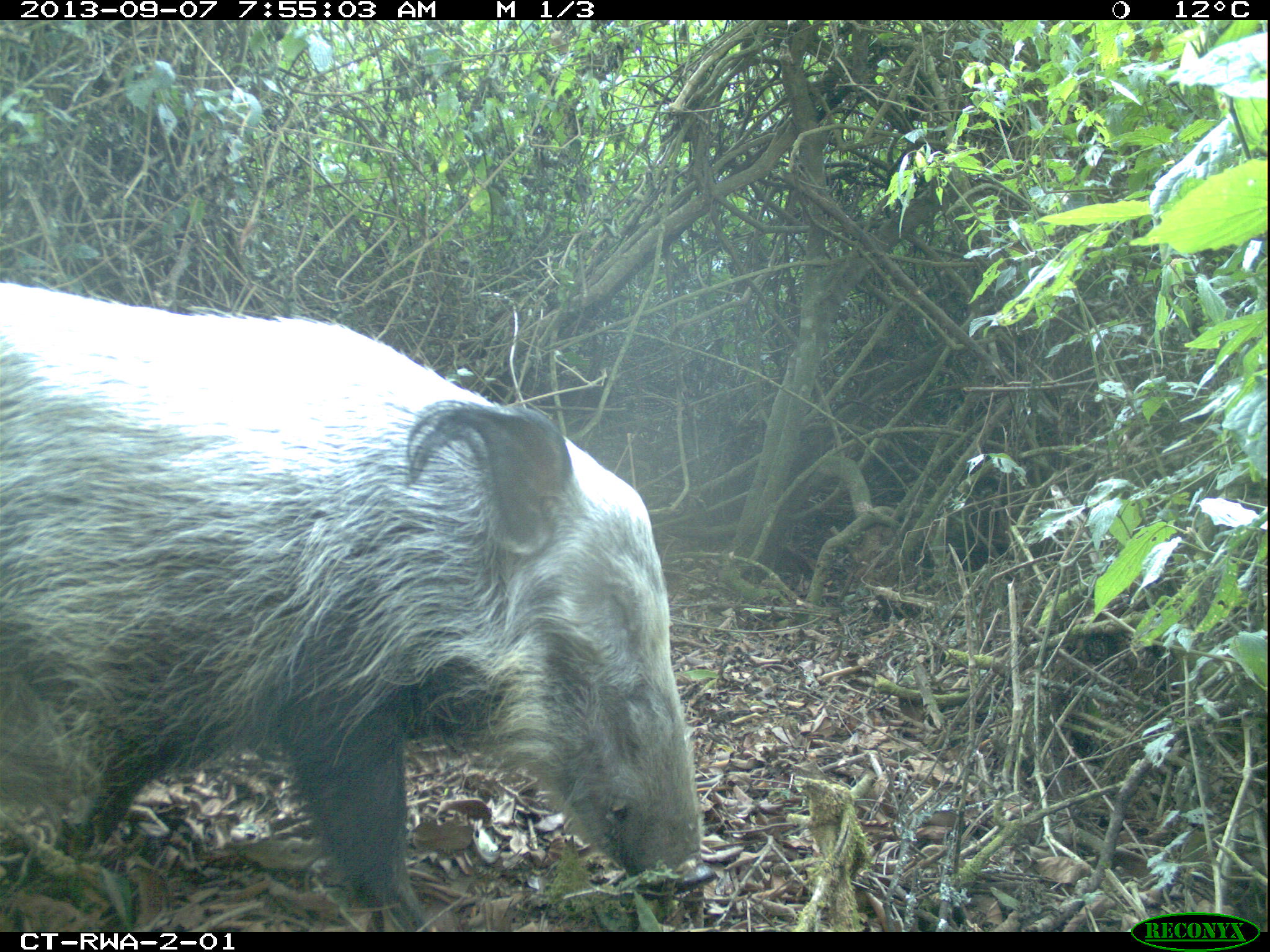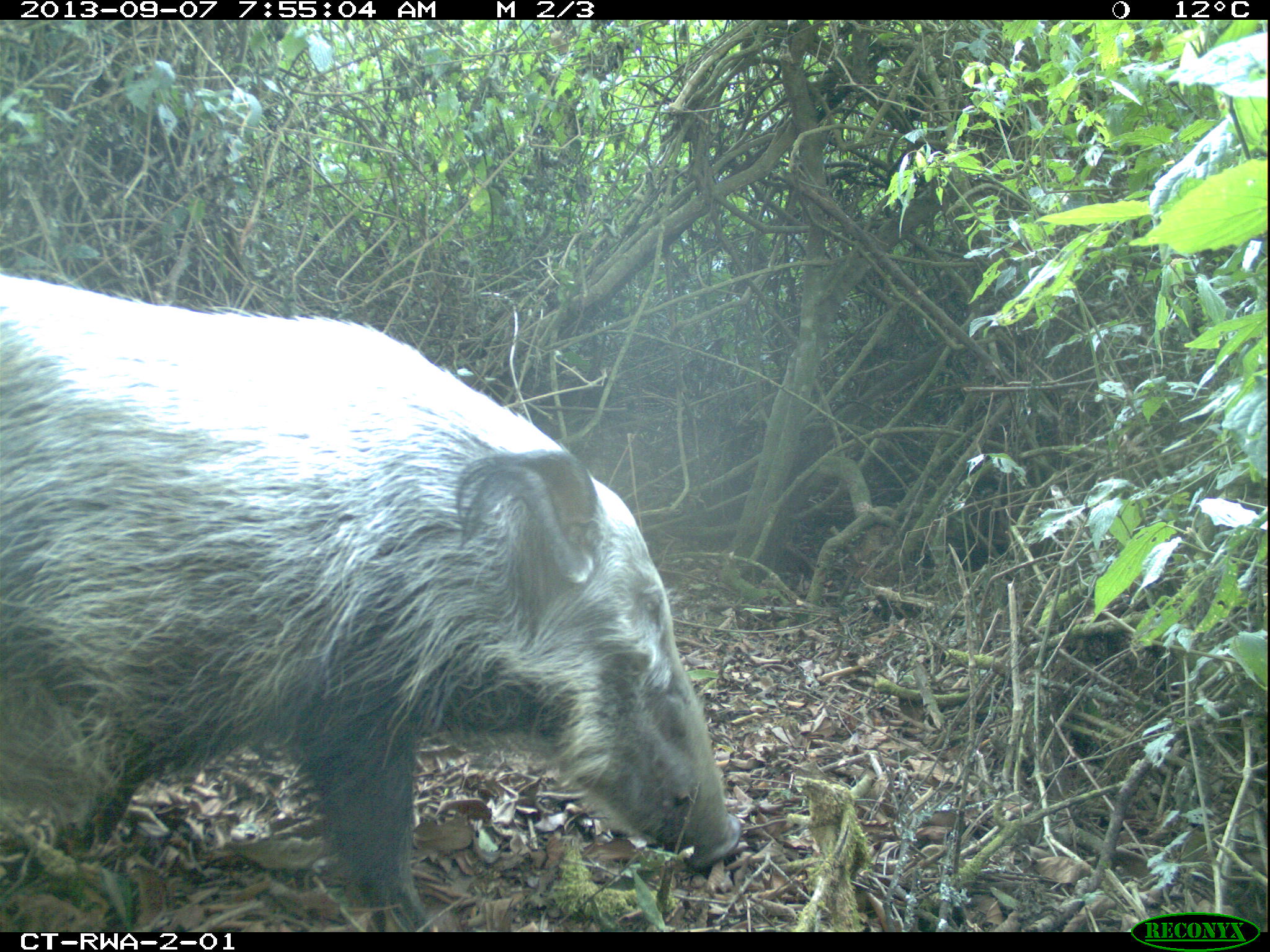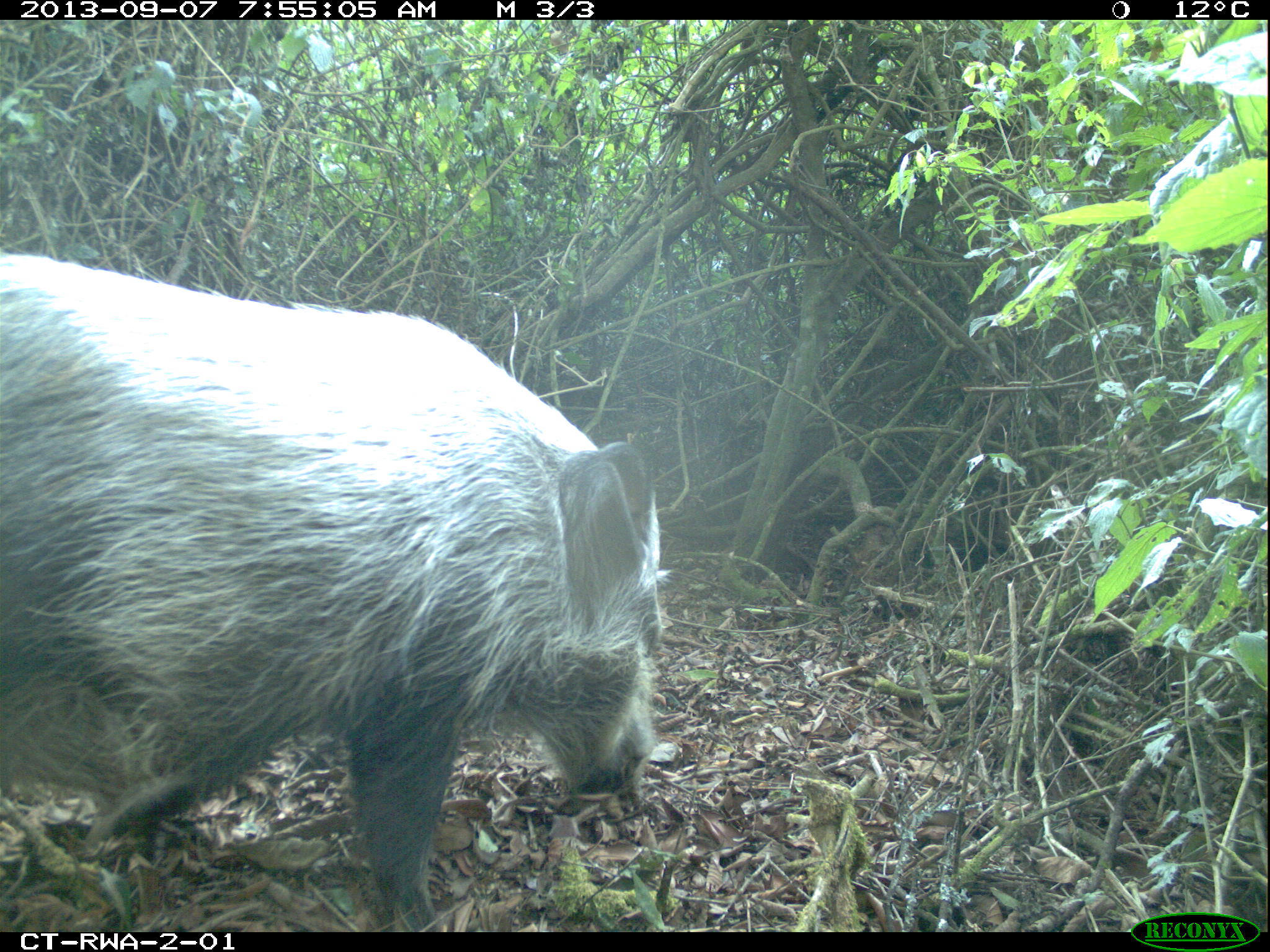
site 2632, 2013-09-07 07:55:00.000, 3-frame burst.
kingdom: Animalia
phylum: Chordata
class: Mammalia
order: Artiodactyla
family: Suidae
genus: Potamochoerus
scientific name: Potamochoerus larvatus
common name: bushpig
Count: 4.